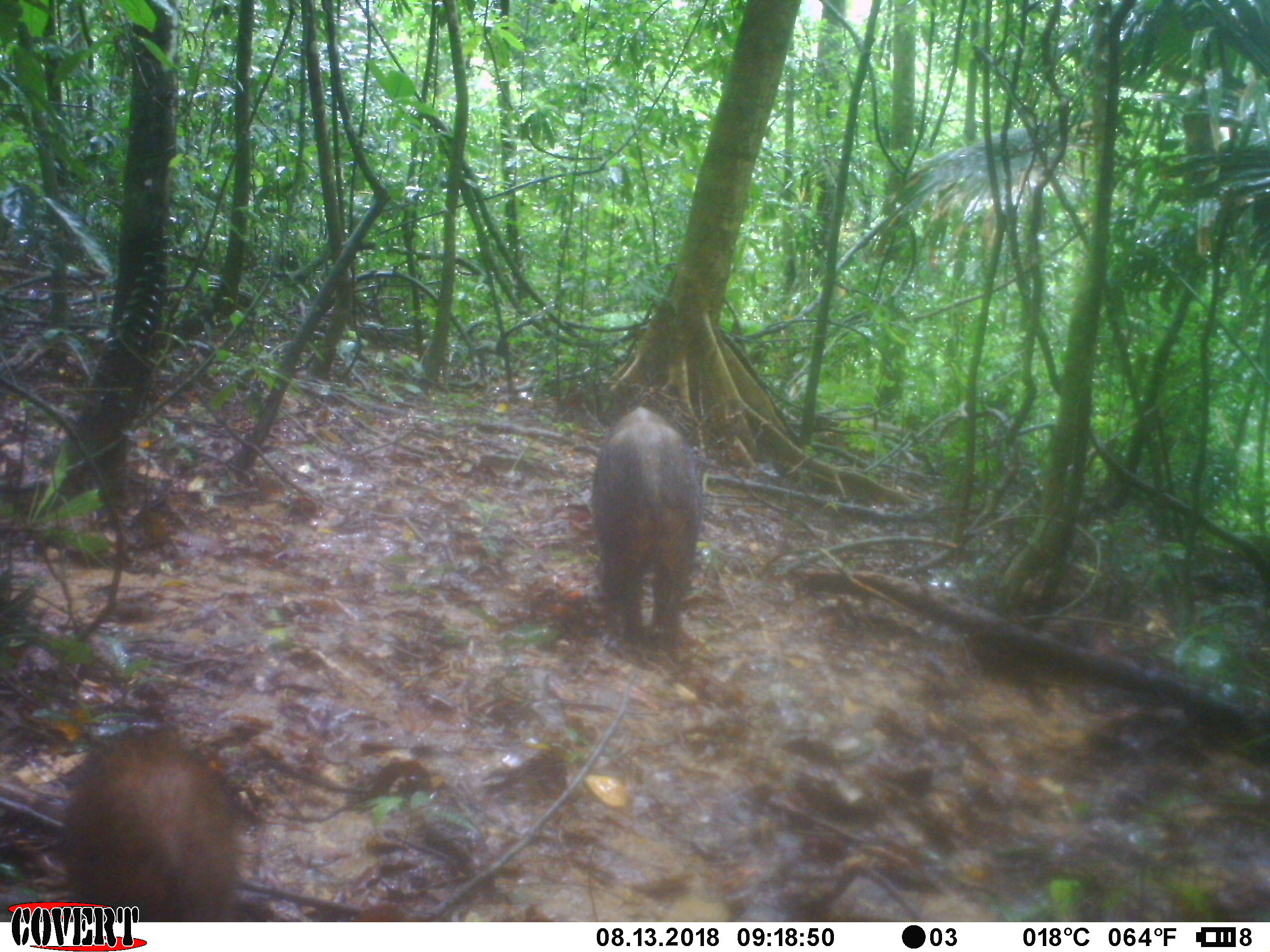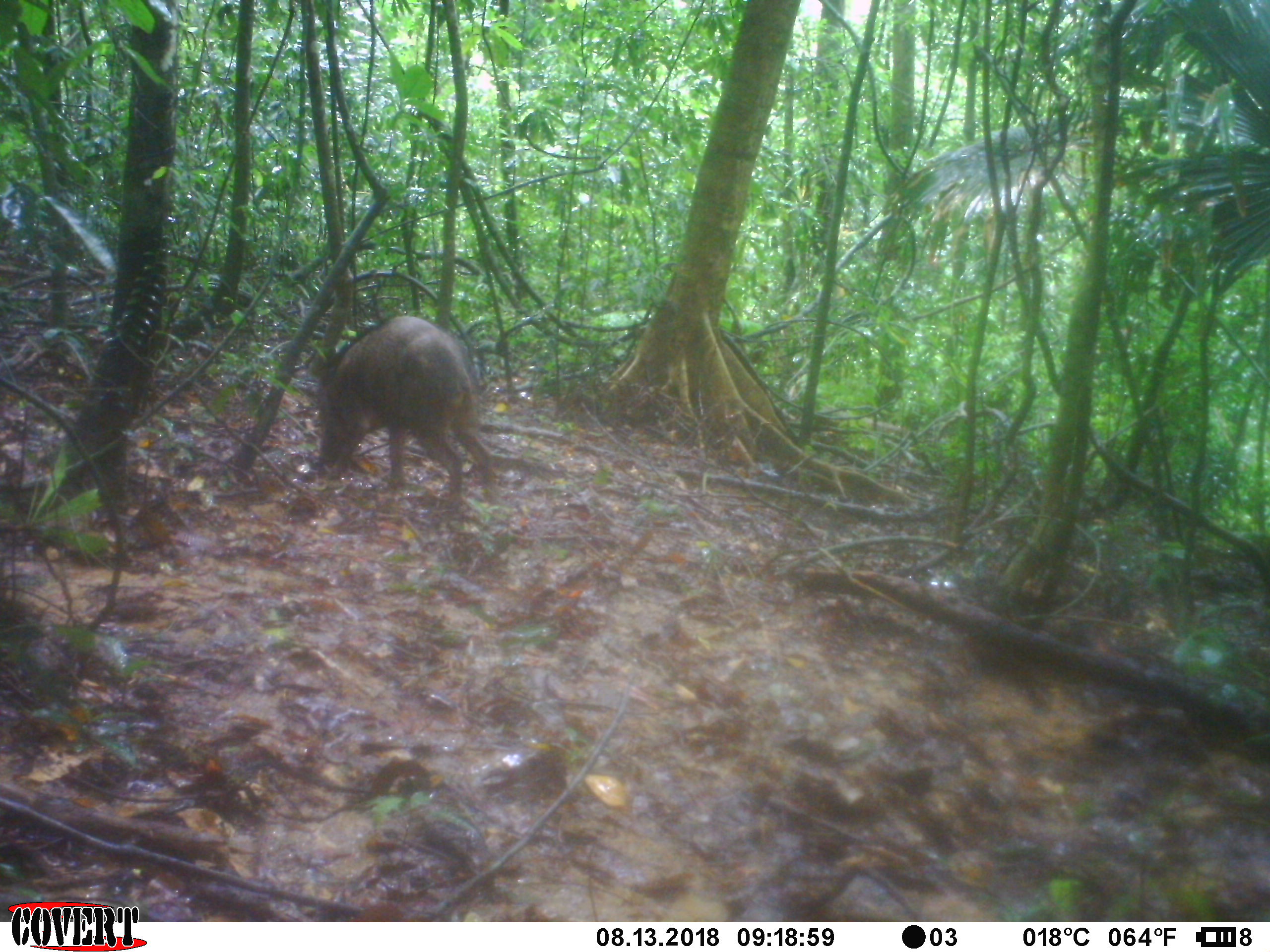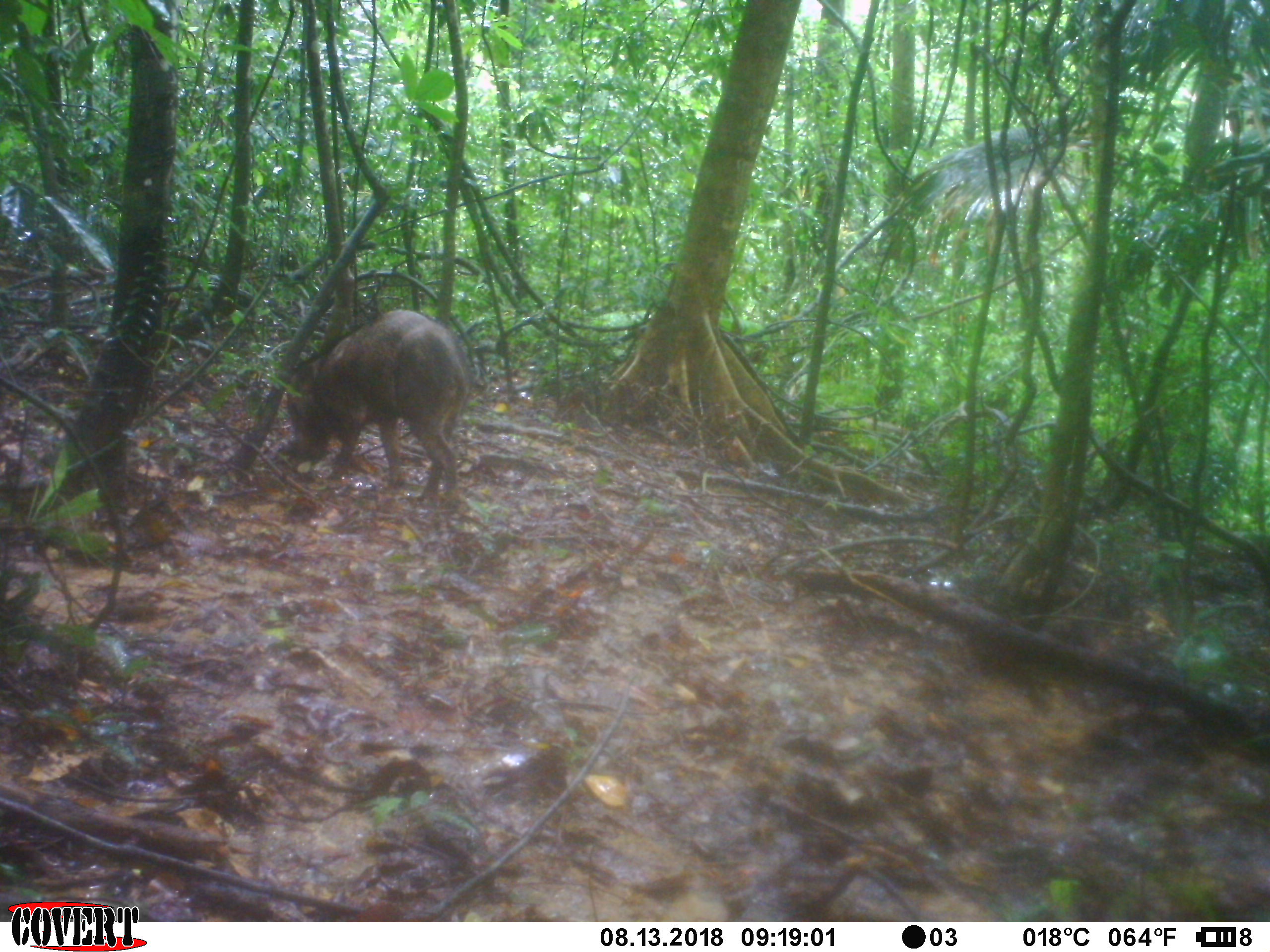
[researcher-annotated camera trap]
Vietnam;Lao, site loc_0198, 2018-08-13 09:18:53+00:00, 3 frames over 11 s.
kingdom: Animalia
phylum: Chordata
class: Mammalia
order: Artiodactyla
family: Suidae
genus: Sus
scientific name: Sus scrofa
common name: eurasian wild pig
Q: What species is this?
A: Eurasian wild pig (Sus scrofa).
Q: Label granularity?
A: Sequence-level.